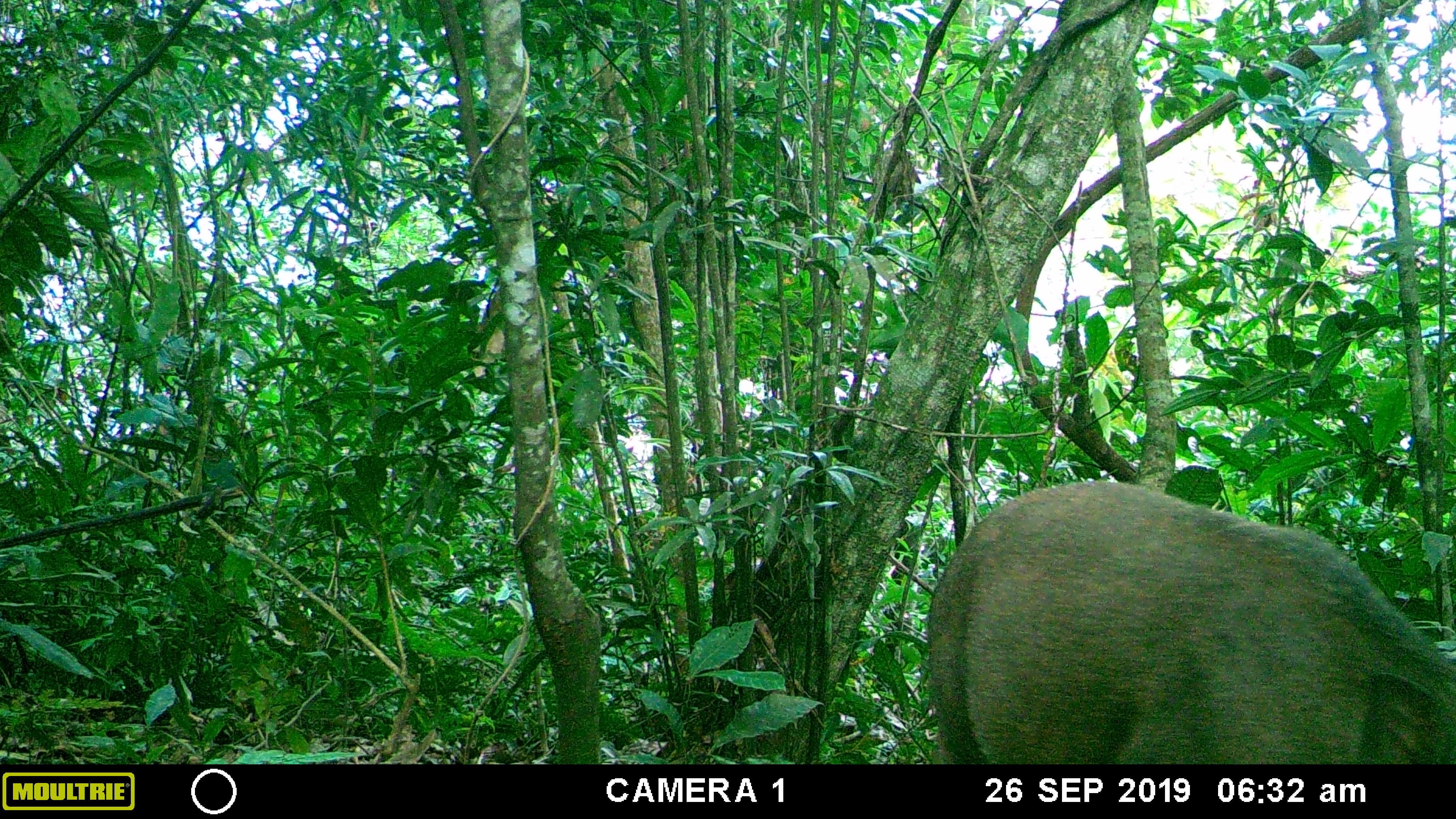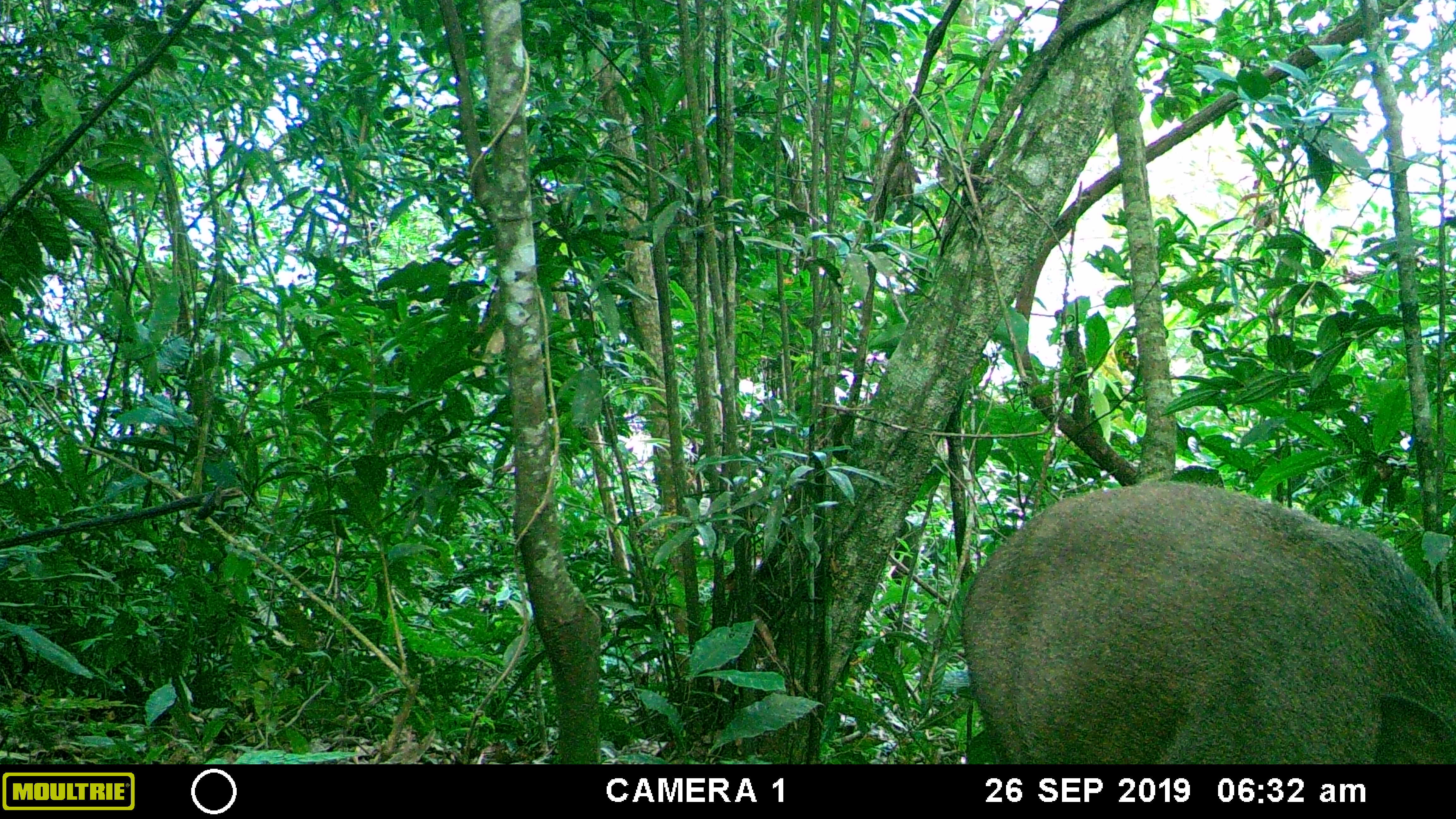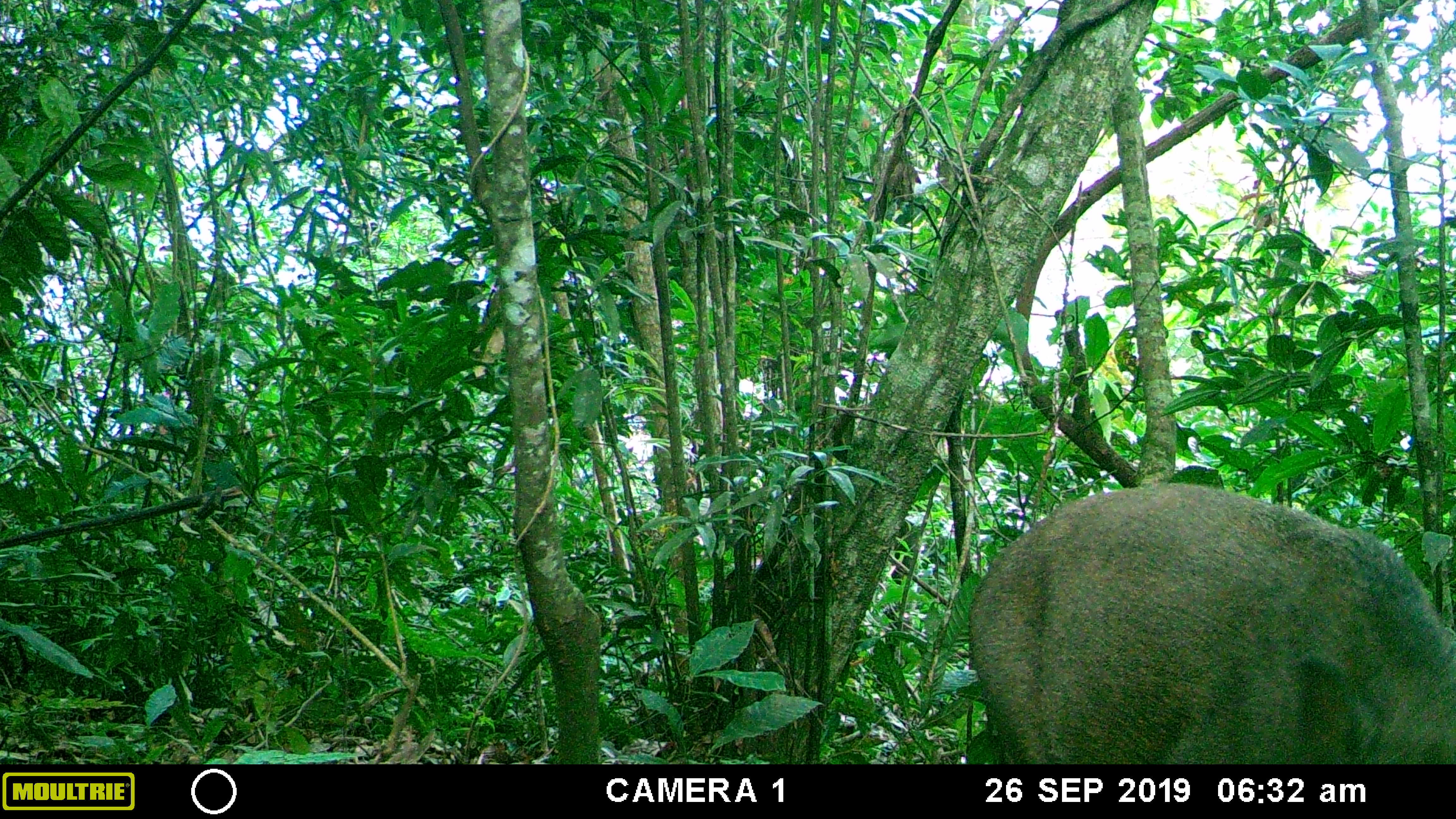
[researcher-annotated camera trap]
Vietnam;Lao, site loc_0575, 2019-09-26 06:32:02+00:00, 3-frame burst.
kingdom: Animalia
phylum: Chordata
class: Mammalia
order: Artiodactyla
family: Suidae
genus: Sus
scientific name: Sus scrofa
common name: eurasian wild pig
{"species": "eurasian wild pig (Sus scrofa)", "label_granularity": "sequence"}